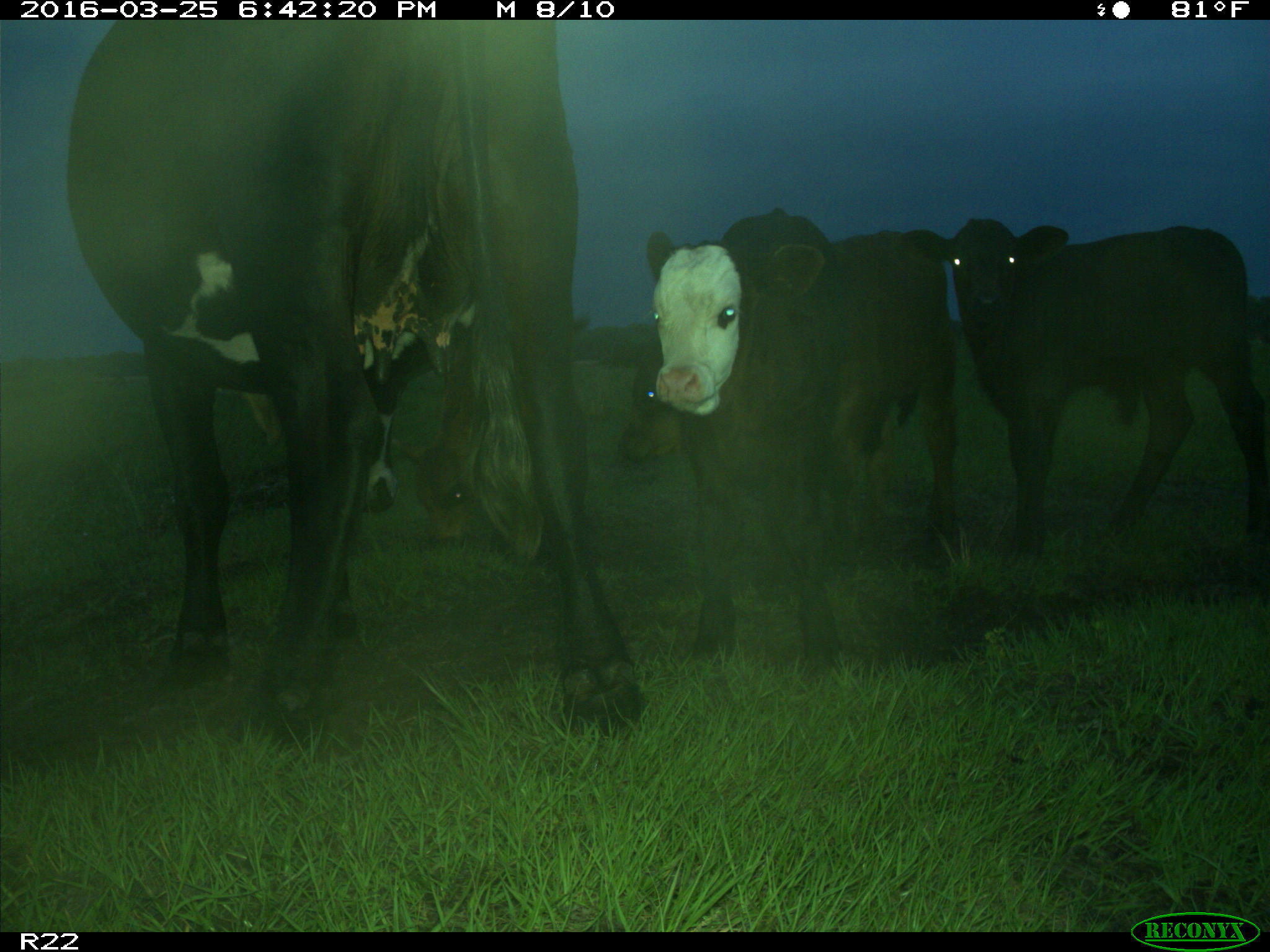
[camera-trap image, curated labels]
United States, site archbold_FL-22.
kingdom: Animalia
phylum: Chordata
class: Mammalia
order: Artiodactyla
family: Bovidae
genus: Bos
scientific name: Bos taurus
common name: domestic cow